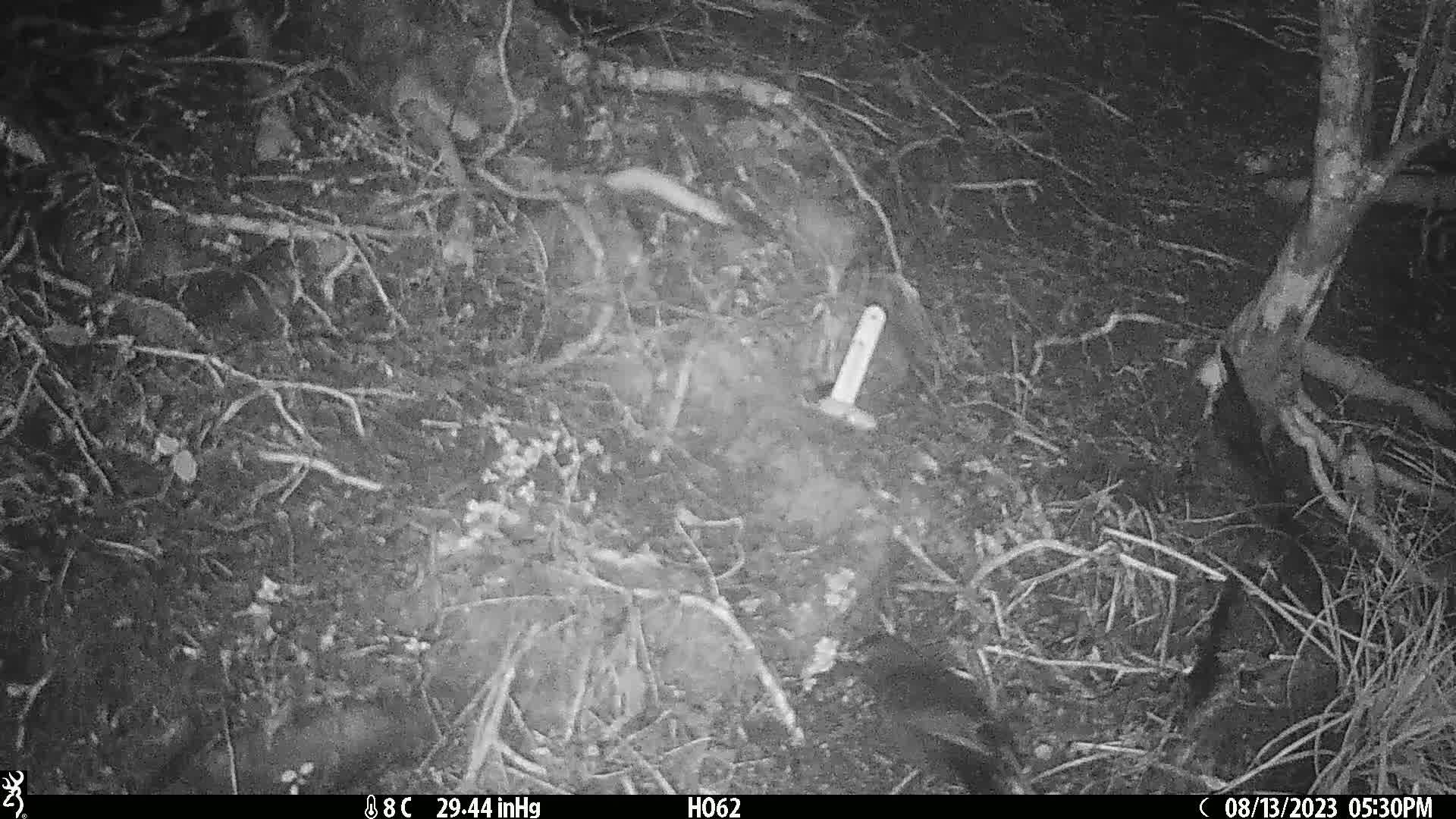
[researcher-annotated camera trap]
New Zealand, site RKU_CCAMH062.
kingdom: Animalia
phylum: Chordata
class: Aves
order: Passeriformes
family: Turdidae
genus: Turdus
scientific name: Turdus merula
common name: eurasian blackbird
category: blackbird